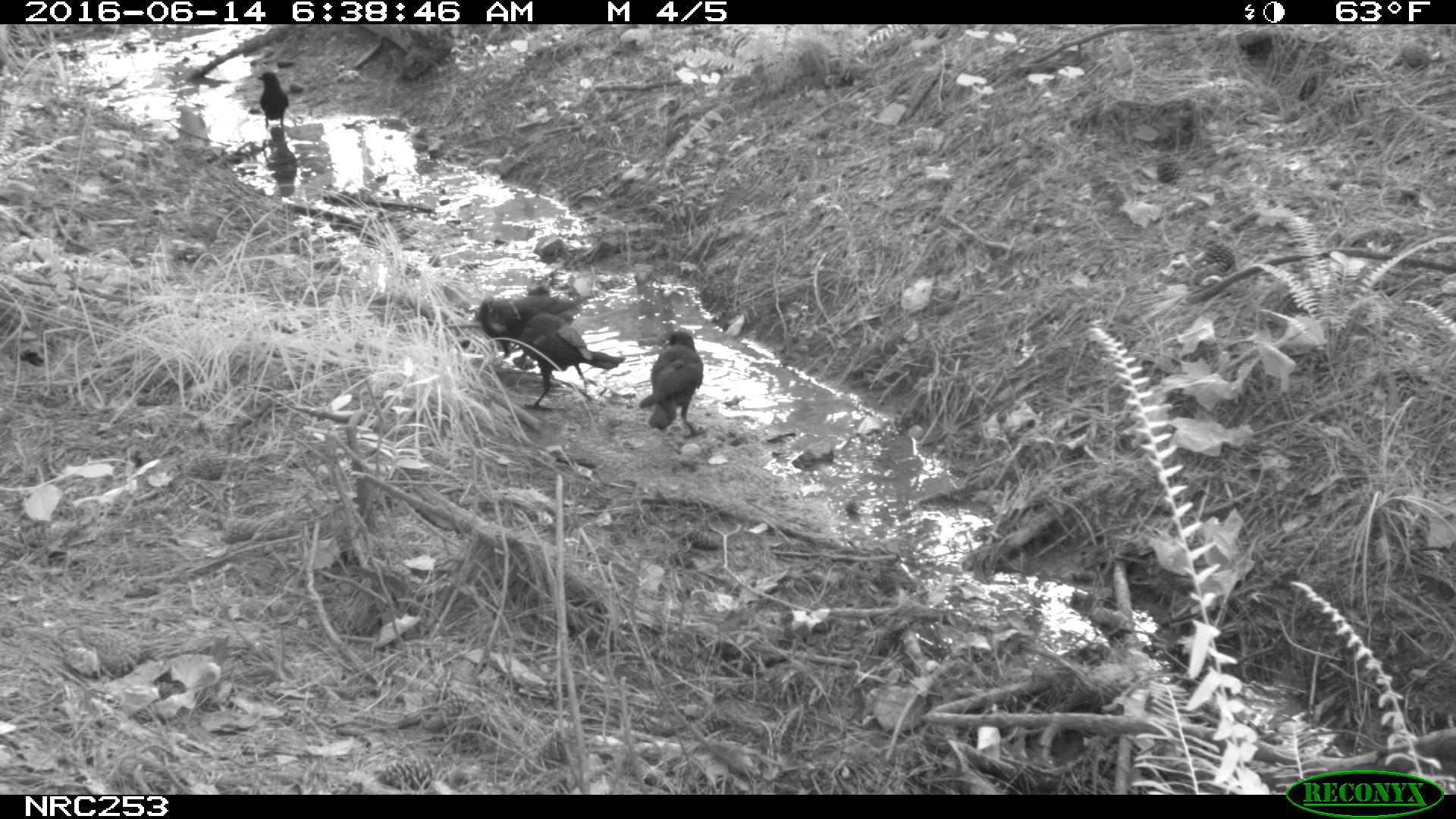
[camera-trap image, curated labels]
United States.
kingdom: Animalia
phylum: Chordata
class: Aves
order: Passeriformes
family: Corvidae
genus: Corvus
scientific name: Corvus brachyrhynchos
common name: american crow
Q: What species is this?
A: American Crow (Corvus brachyrhynchos).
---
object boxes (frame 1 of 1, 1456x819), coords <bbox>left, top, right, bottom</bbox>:
American Crow: <bbox>502, 305, 626, 405</bbox>; <bbox>636, 324, 708, 436</bbox>; <bbox>466, 289, 586, 342</bbox>; <bbox>254, 63, 298, 142</bbox>